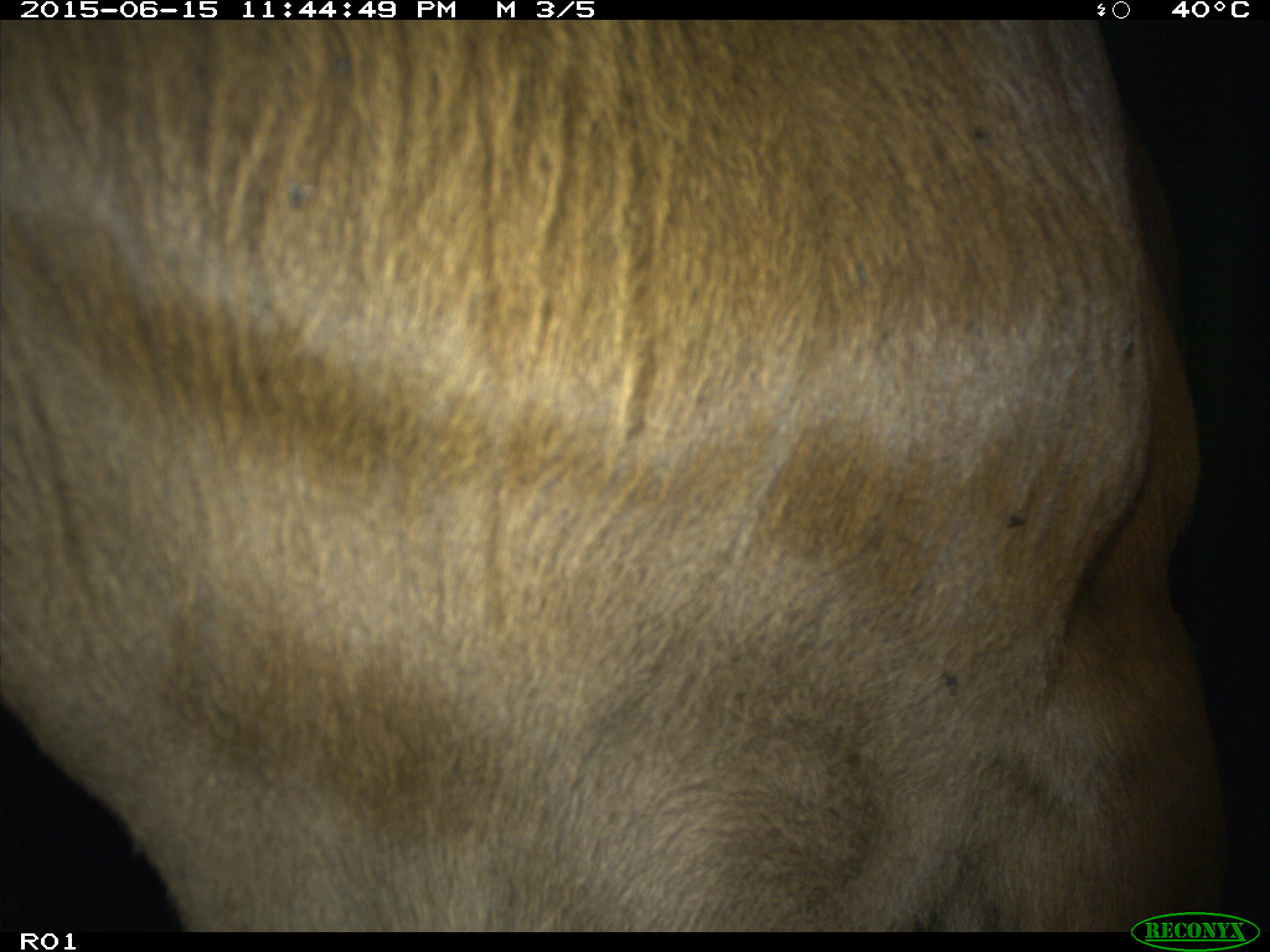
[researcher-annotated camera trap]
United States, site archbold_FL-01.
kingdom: Animalia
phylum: Chordata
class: Mammalia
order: Artiodactyla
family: Bovidae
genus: Bos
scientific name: Bos taurus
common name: domestic cow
Bos taurus (domestic cow).